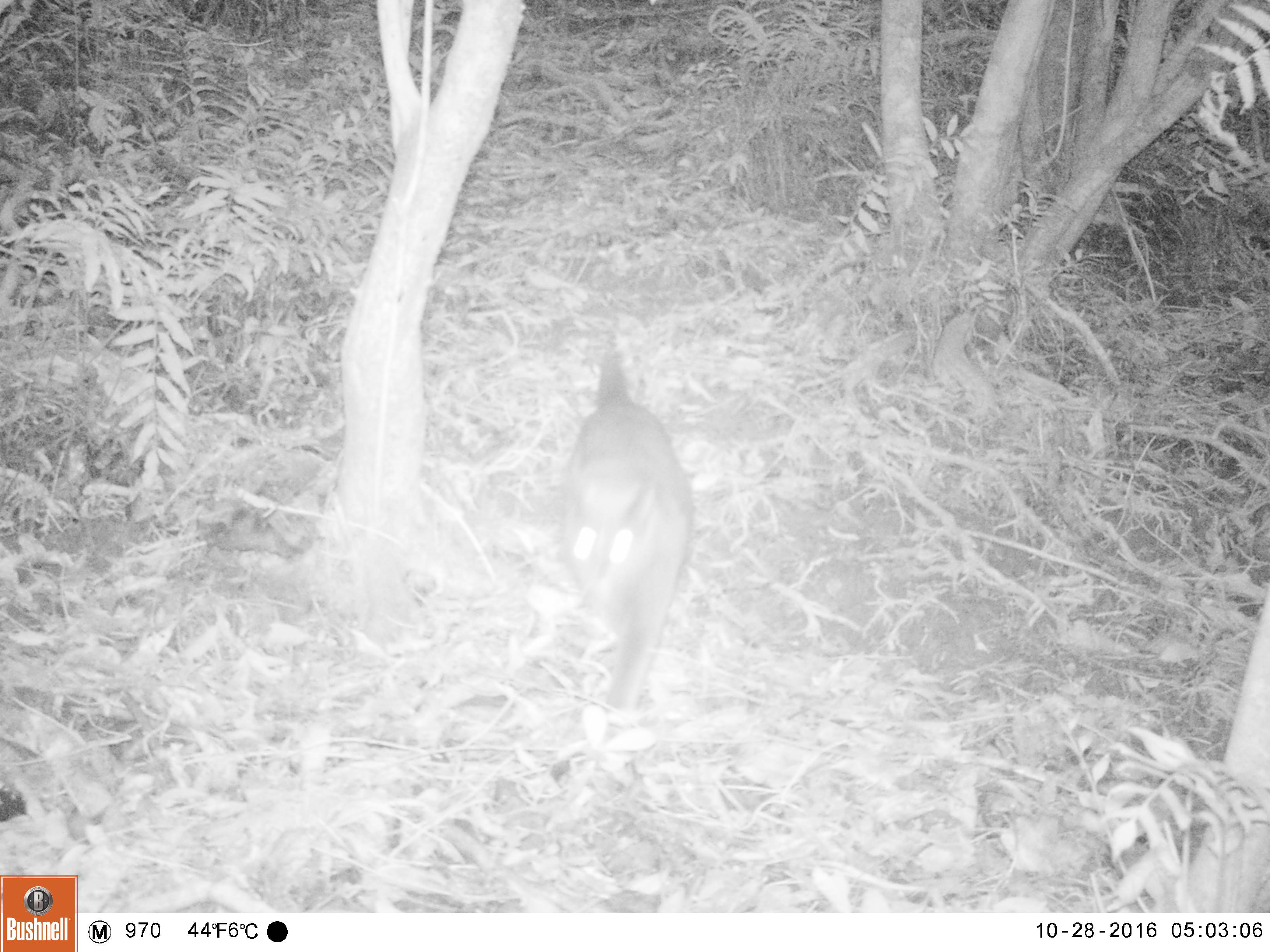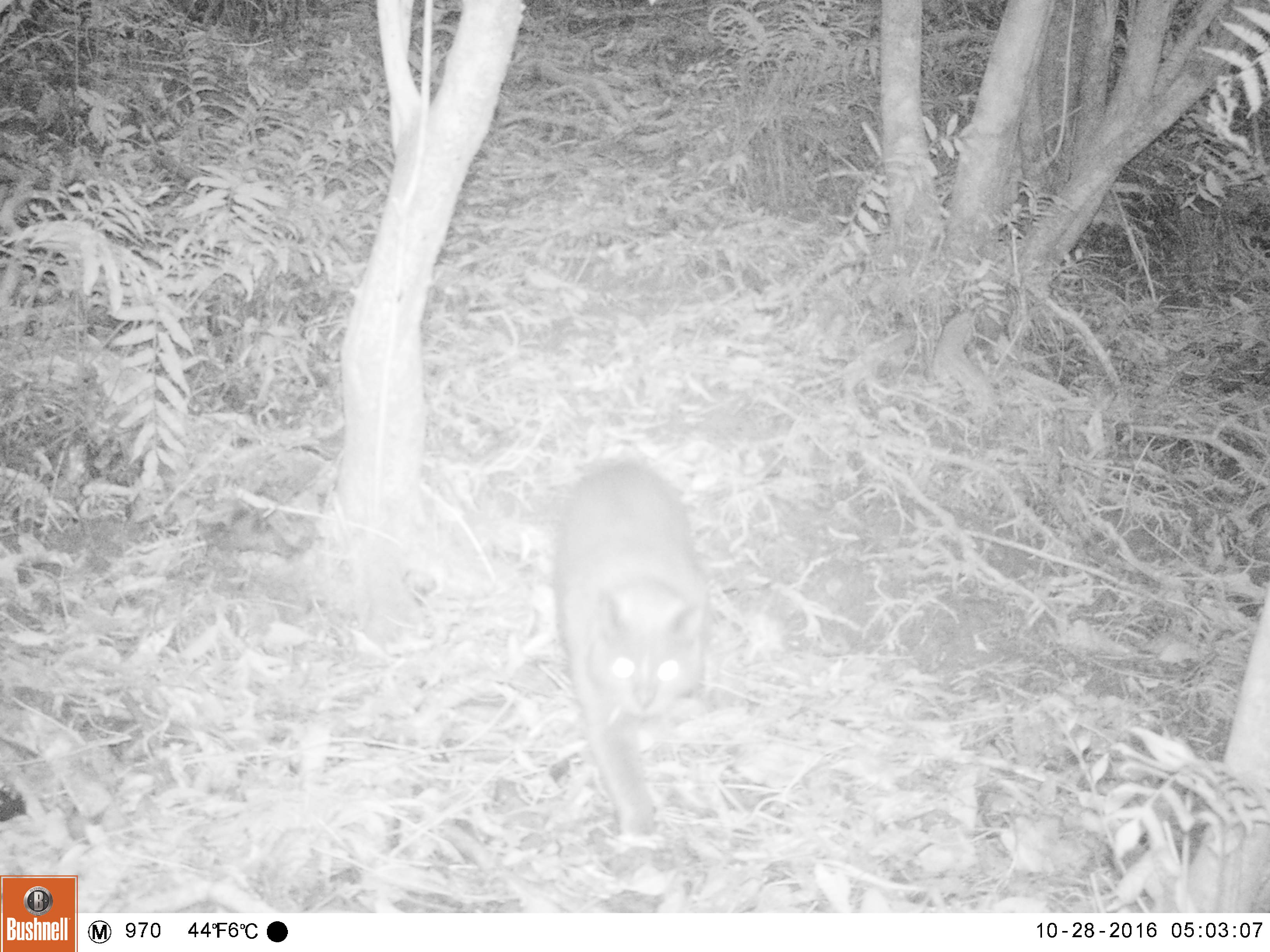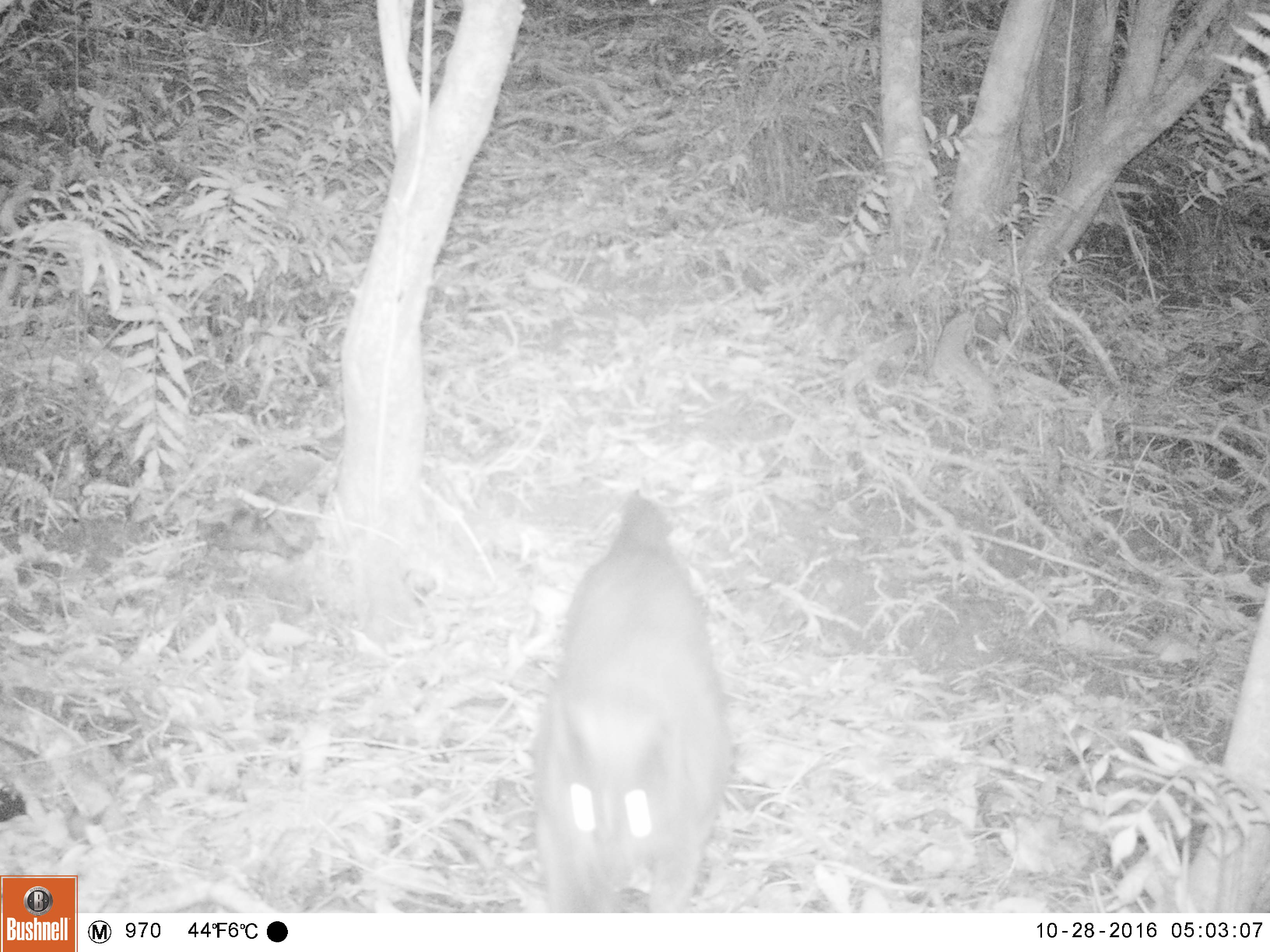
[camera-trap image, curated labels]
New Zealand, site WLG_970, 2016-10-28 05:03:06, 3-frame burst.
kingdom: Animalia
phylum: Chordata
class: Mammalia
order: Carnivora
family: Felidae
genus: Felis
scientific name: Felis catus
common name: domestic cat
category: cat